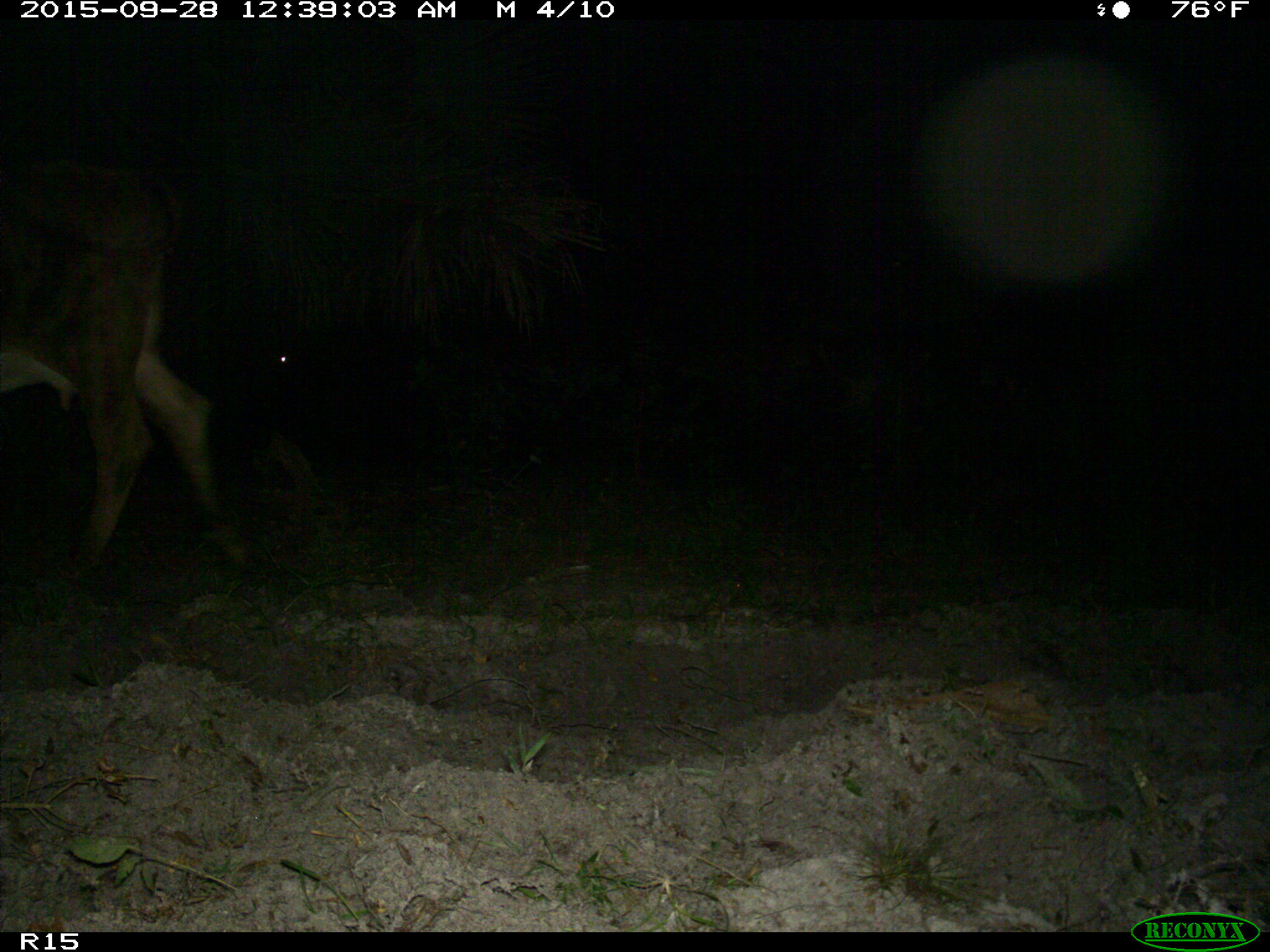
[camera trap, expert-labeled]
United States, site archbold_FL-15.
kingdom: Animalia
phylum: Chordata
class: Mammalia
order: Artiodactyla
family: Bovidae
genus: Bos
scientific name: Bos taurus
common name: domestic cow